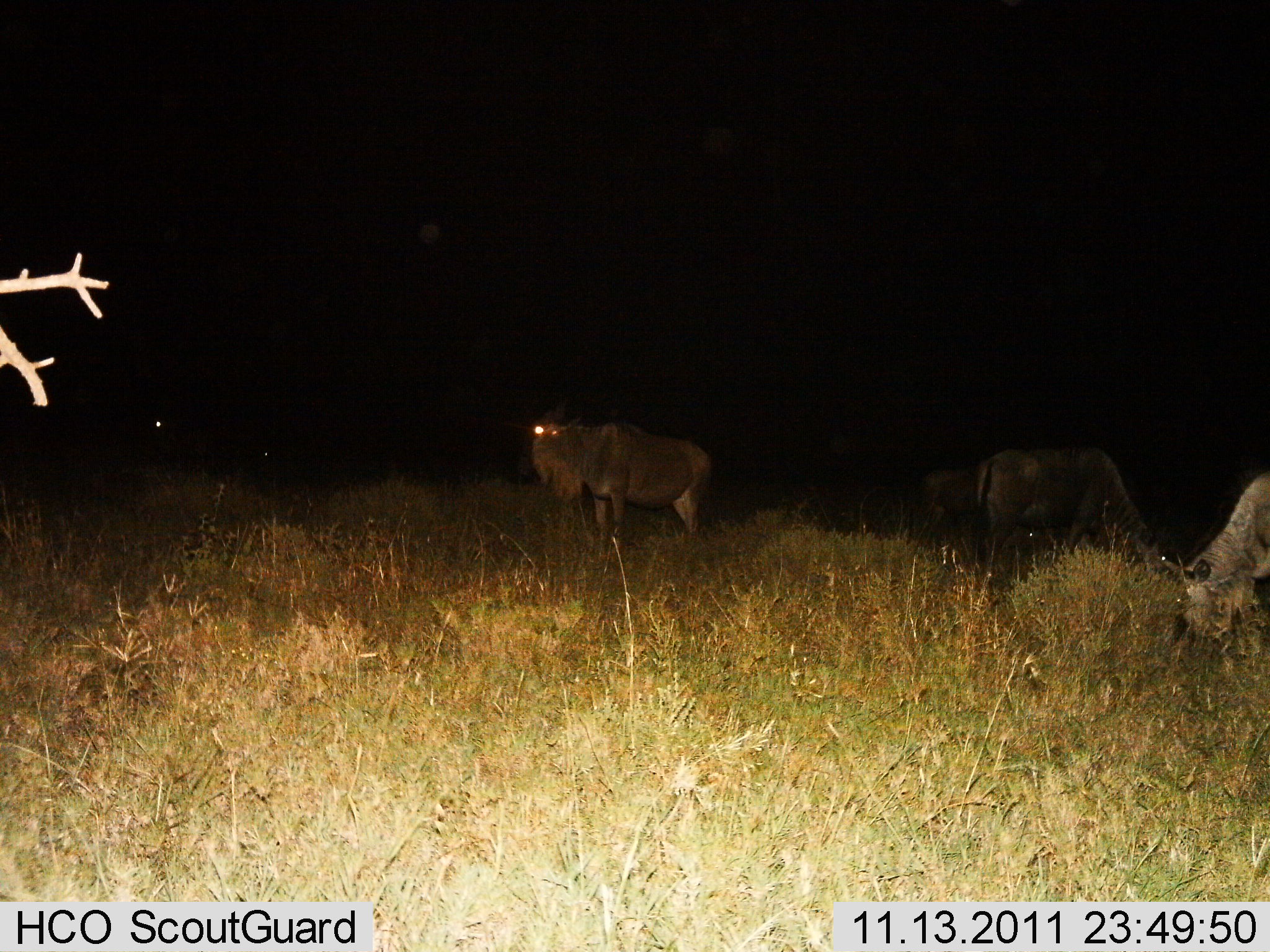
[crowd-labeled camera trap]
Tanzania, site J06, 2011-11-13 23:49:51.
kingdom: Animalia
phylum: Chordata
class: Mammalia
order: Artiodactyla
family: Bovidae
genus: Connochaetes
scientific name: Connochaetes taurinus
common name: blue wildebeest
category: wildebeest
Wildebeest (blue wildebeest) (Connochaetes taurinus), count 4. Behavior (volunteer vote fractions): standing 85%, resting 0%, moving 0%, interacting 0%. Young present (vote fraction): 0%. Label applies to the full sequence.